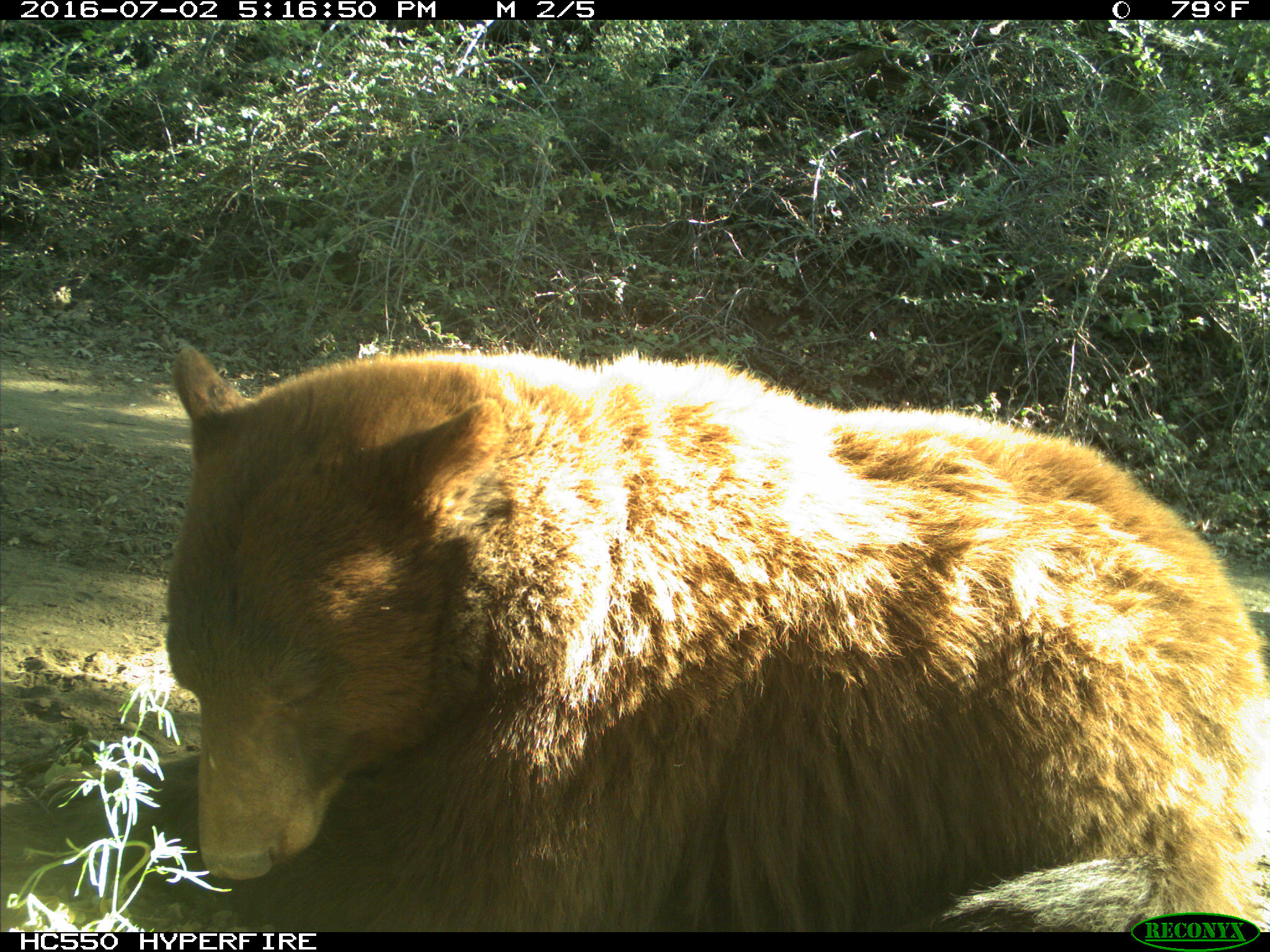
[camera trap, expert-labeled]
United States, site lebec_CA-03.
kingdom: Animalia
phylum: Chordata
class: Mammalia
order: Carnivora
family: Ursidae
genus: Ursus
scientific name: Ursus americanus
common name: american black bear